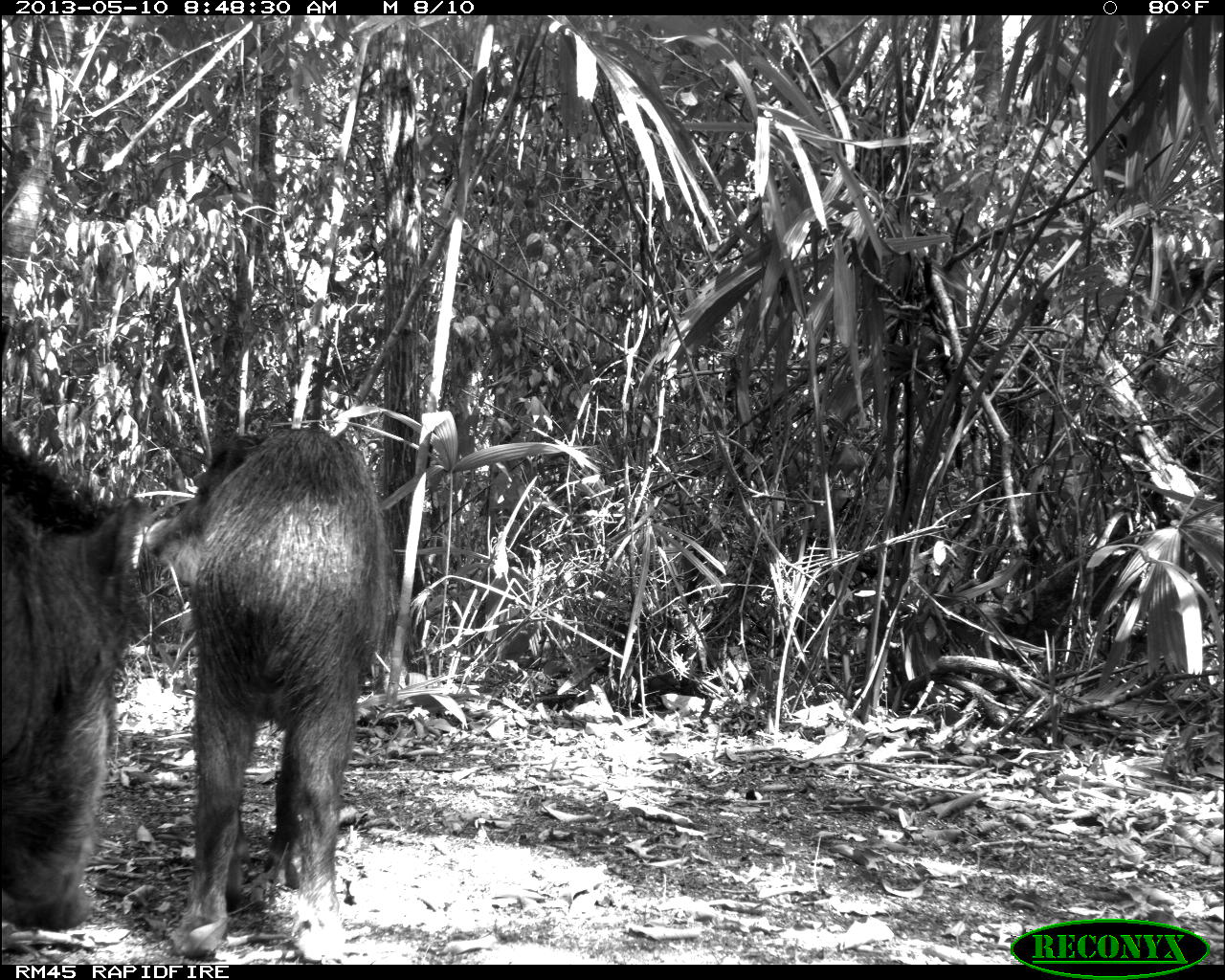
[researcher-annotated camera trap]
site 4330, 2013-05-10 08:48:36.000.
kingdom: Animalia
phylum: Chordata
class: Mammalia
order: Artiodactyla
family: Tayassuidae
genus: Tayassu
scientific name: Tayassu pecari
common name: white-lipped peccary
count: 4